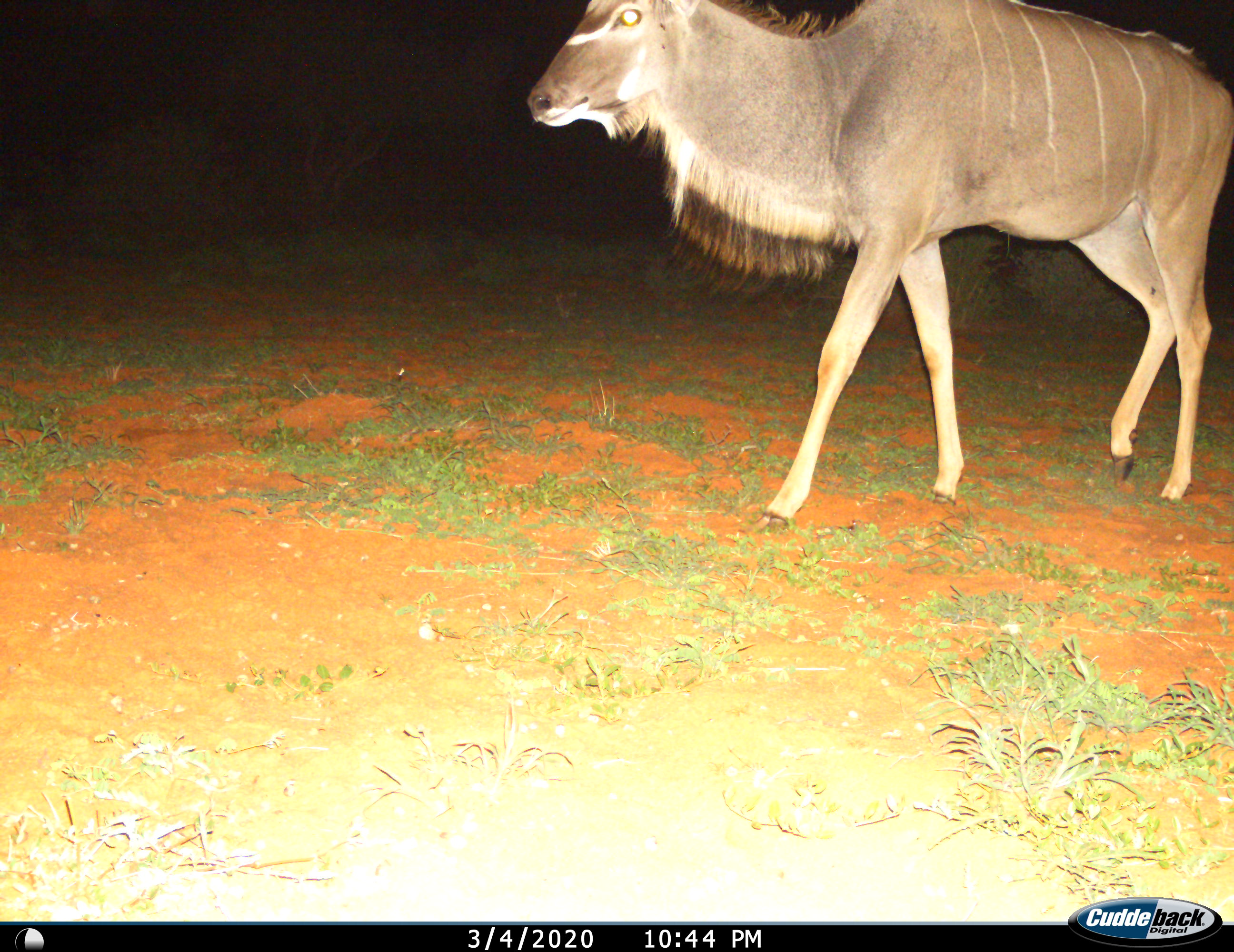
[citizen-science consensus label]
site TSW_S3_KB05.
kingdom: Animalia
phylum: Chordata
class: Mammalia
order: Artiodactyla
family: Bovidae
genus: Tragelaphus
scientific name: Tragelaphus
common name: kudu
Kudu (Tragelaphus), count 1. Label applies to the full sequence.